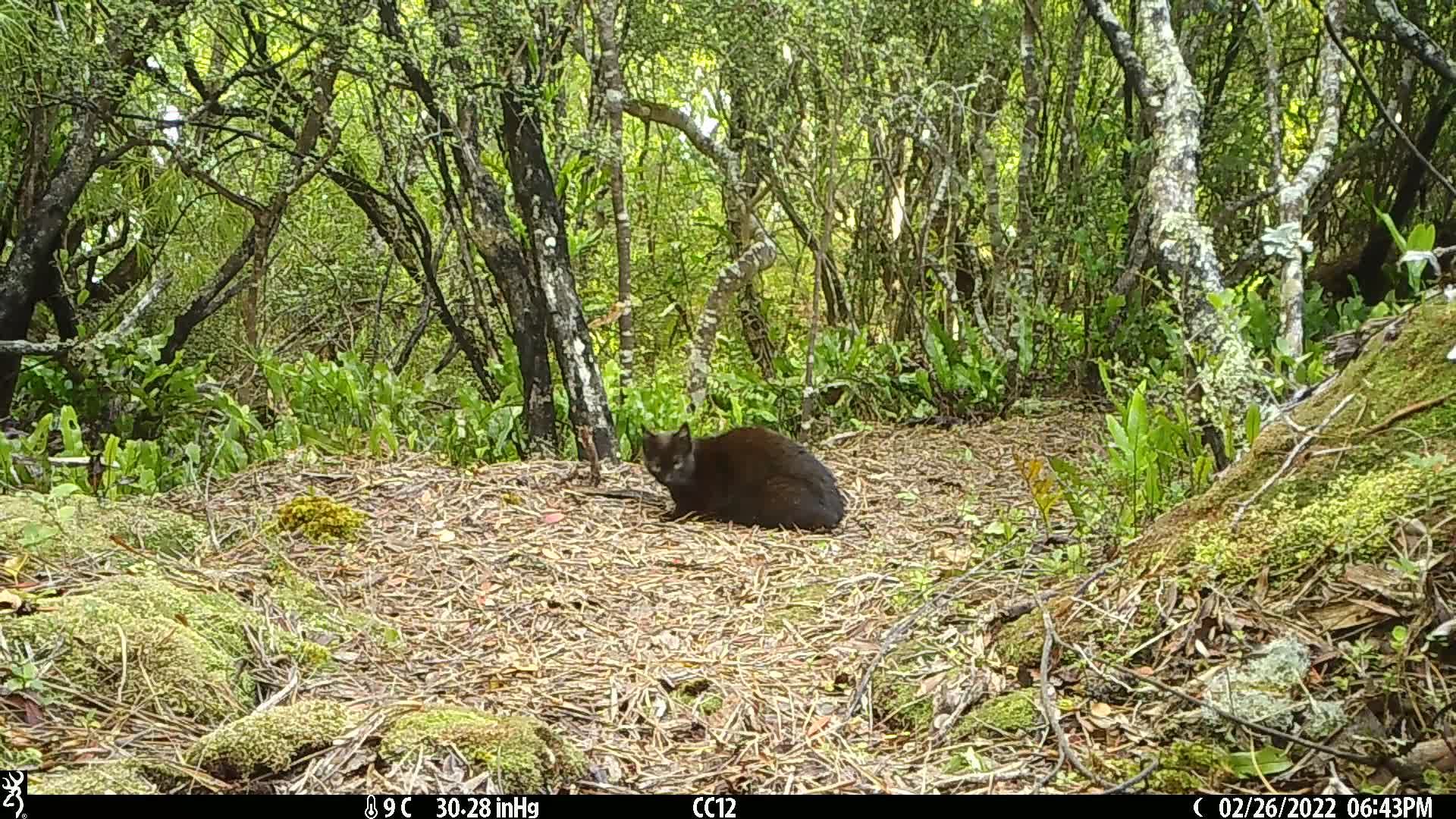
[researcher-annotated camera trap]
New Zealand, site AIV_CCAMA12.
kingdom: Animalia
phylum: Chordata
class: Mammalia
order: Carnivora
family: Felidae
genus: Felis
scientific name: Felis catus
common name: domestic cat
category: cat